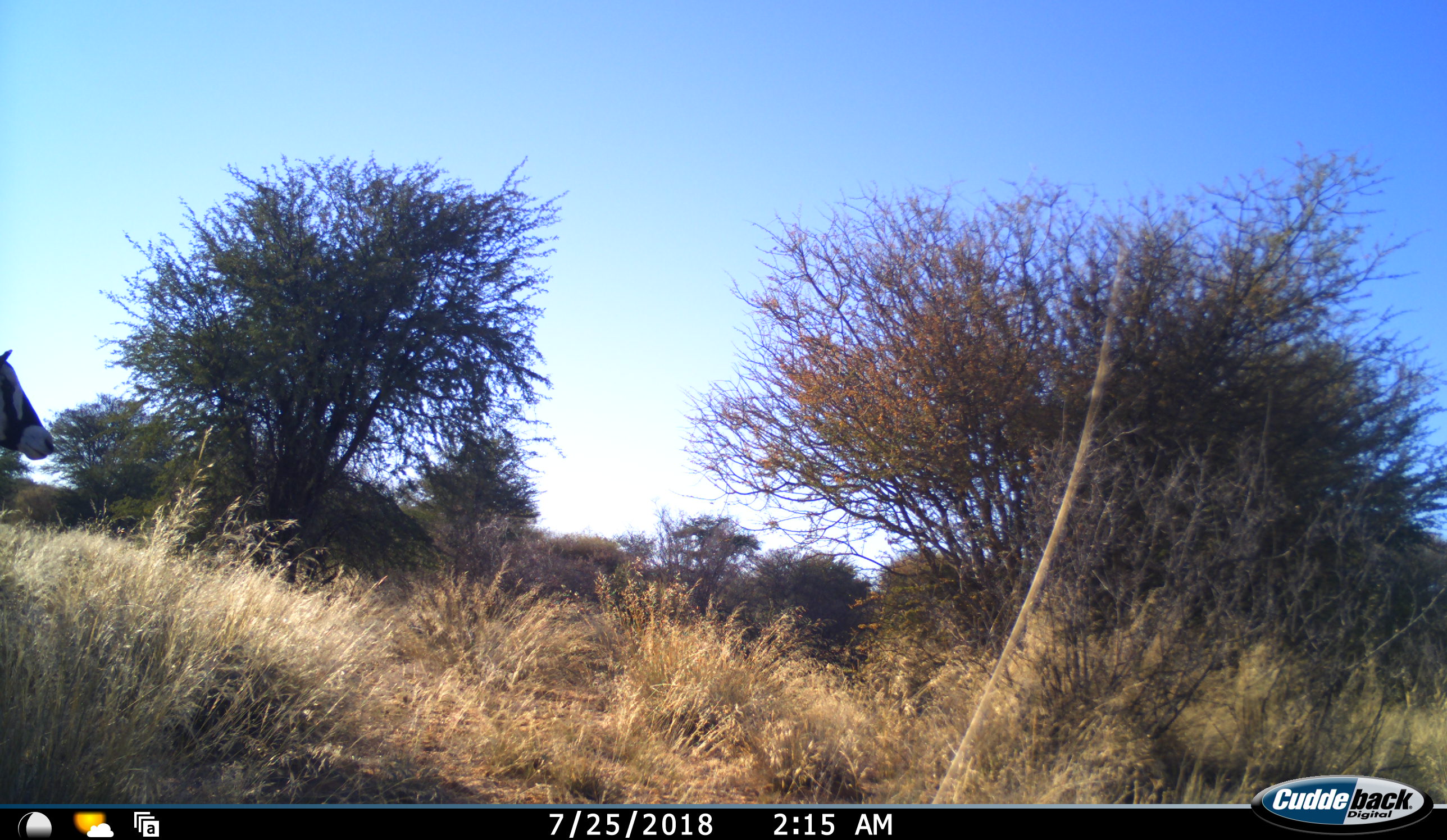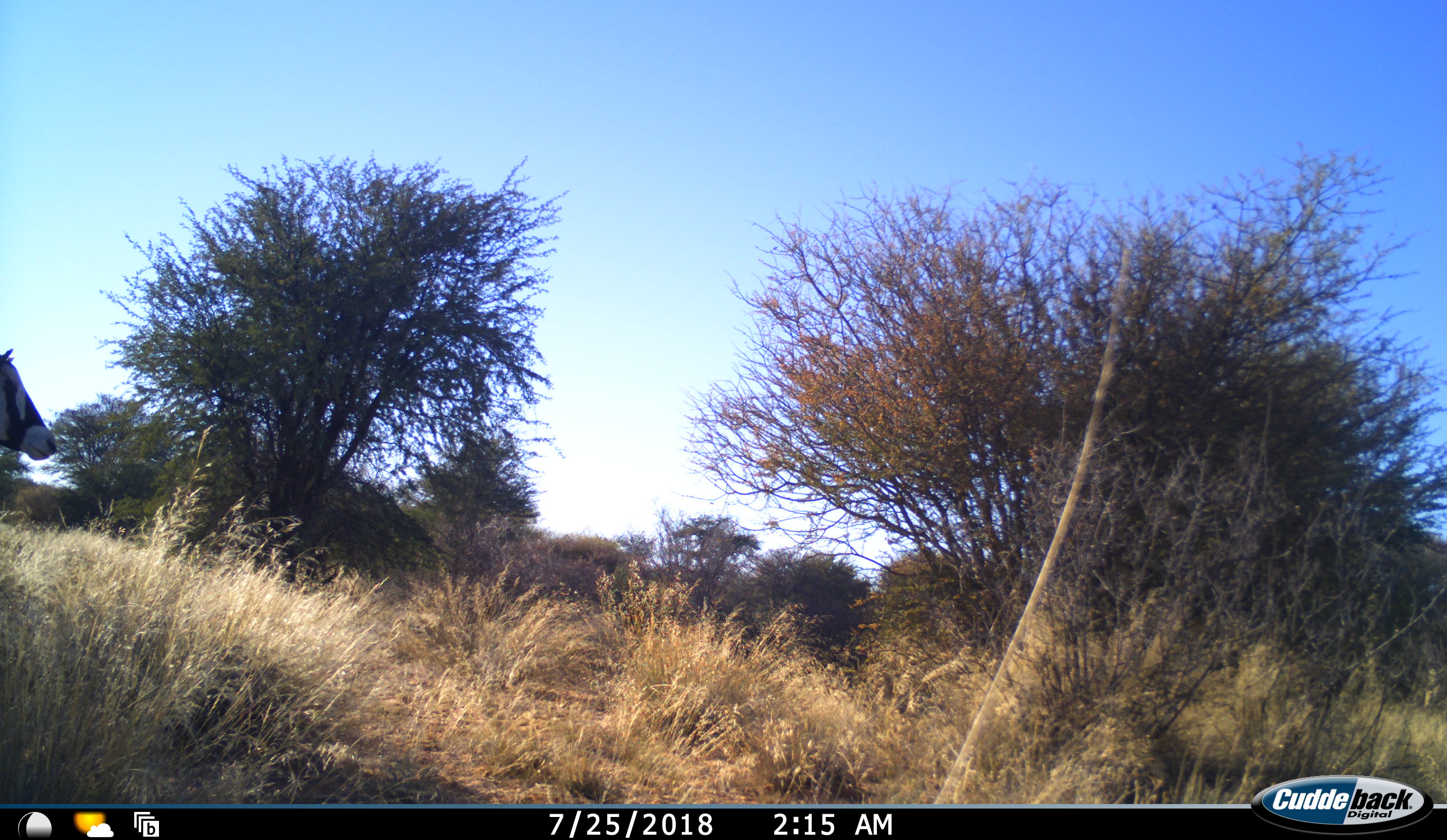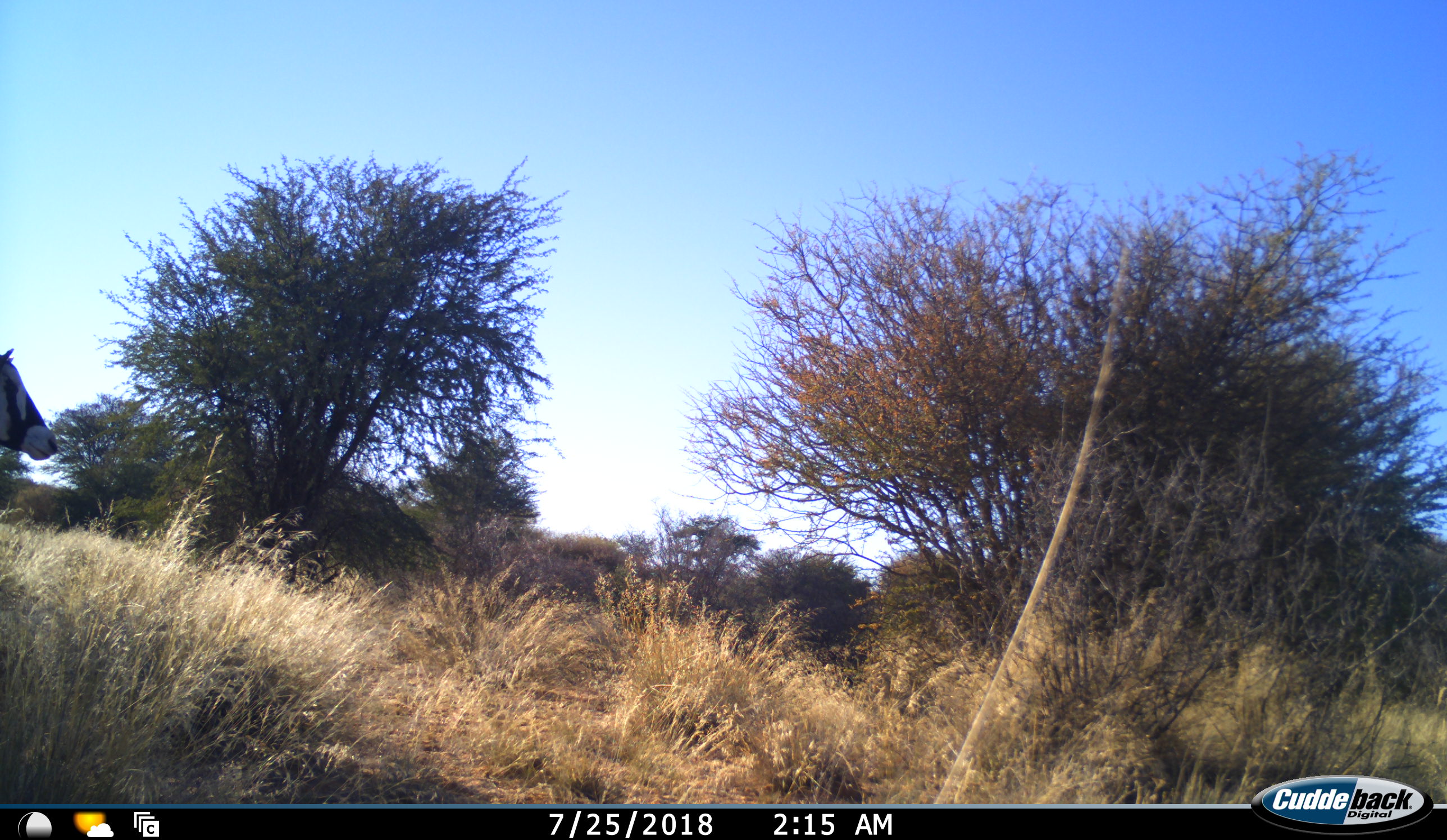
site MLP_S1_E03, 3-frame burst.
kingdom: Animalia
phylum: Chordata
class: Mammalia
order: Artiodactyla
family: Bovidae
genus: Oryx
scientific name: Oryx gazella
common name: gemsbok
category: oryx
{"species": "oryx (gemsbok) (Oryx gazella)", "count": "1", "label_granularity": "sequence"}